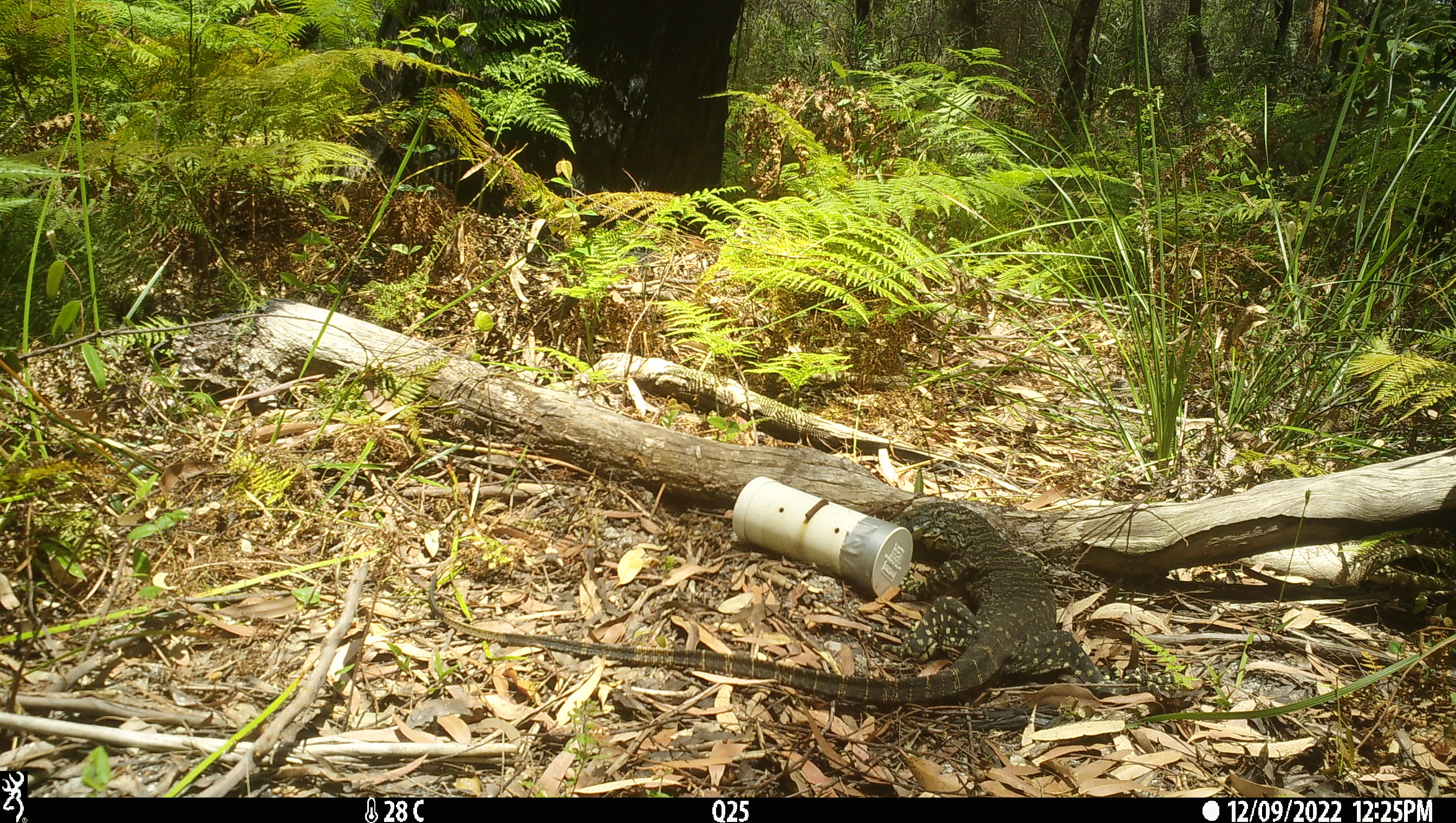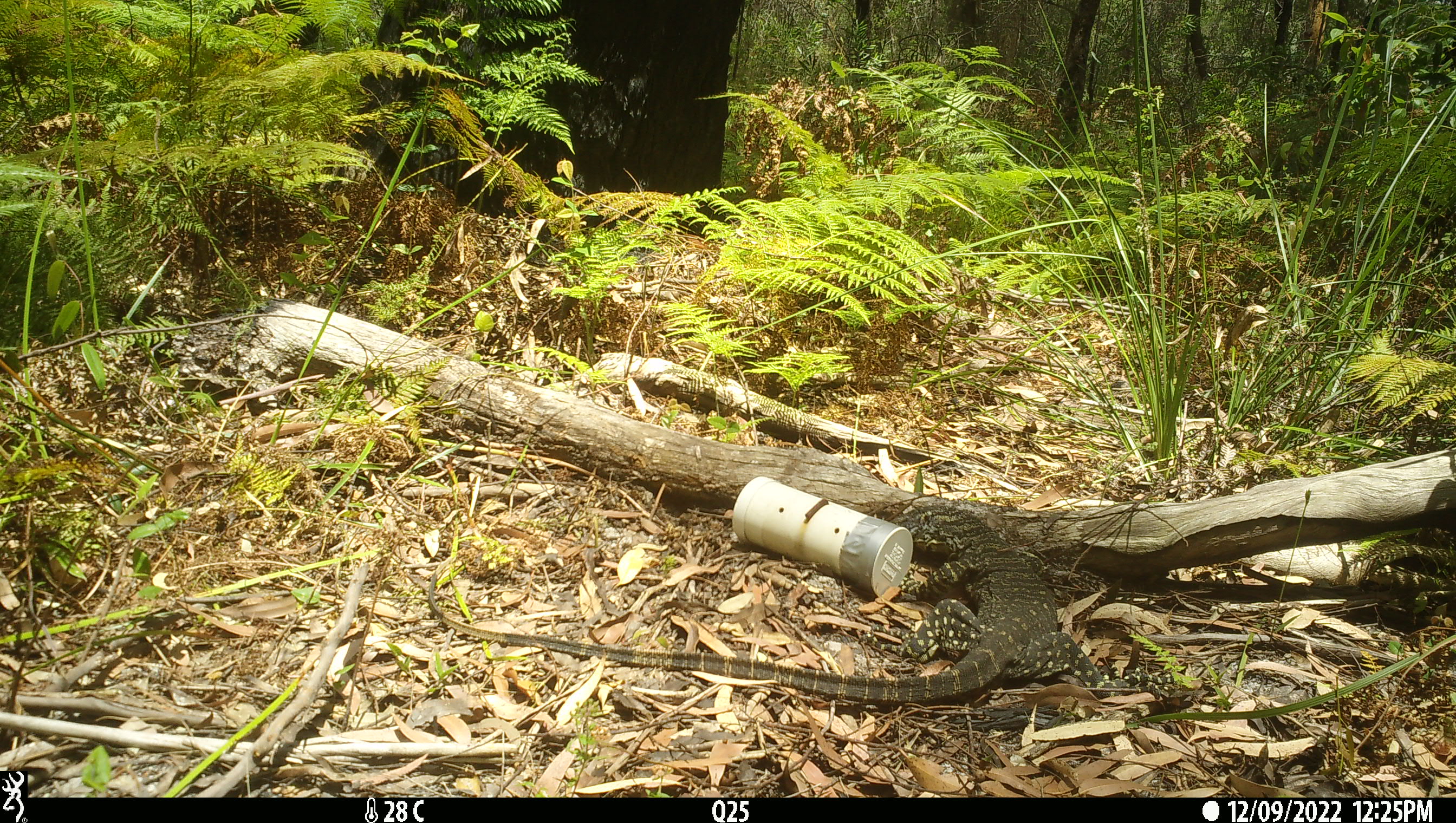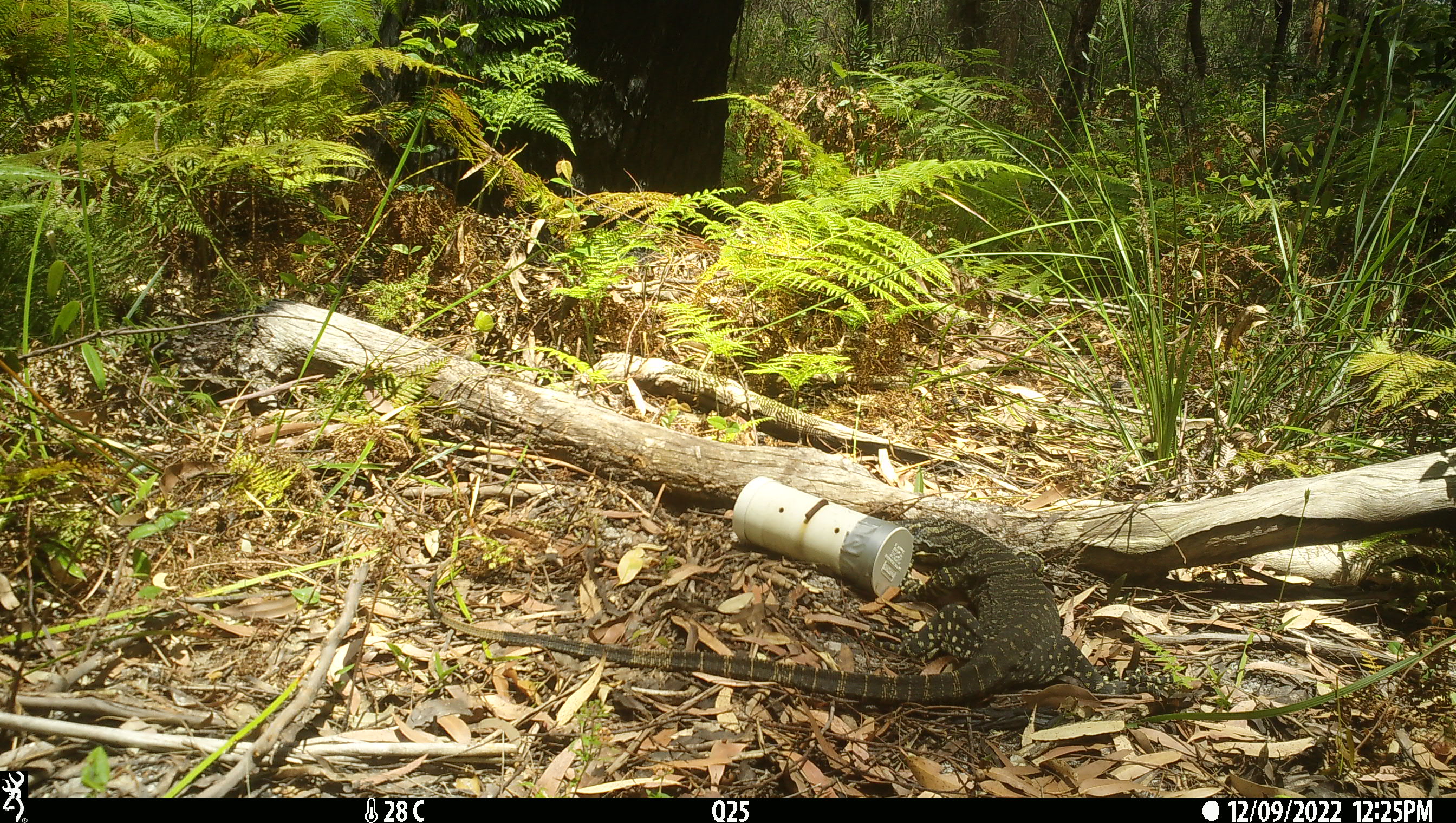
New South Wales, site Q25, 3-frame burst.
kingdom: Animalia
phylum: Chordata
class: Reptilia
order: Squamata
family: Varanidae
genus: Varanus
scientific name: Varanus varius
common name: lace monitor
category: goanna